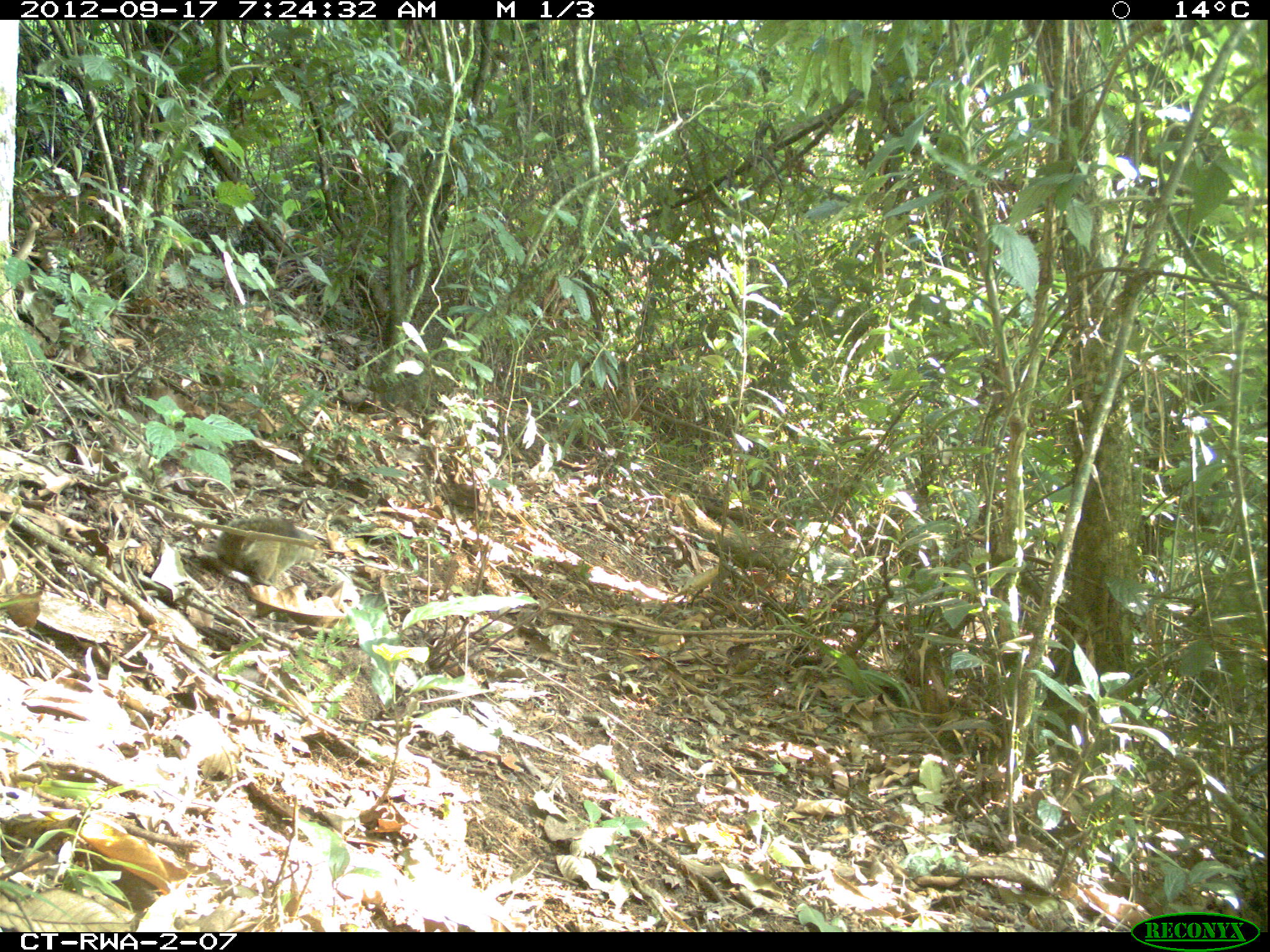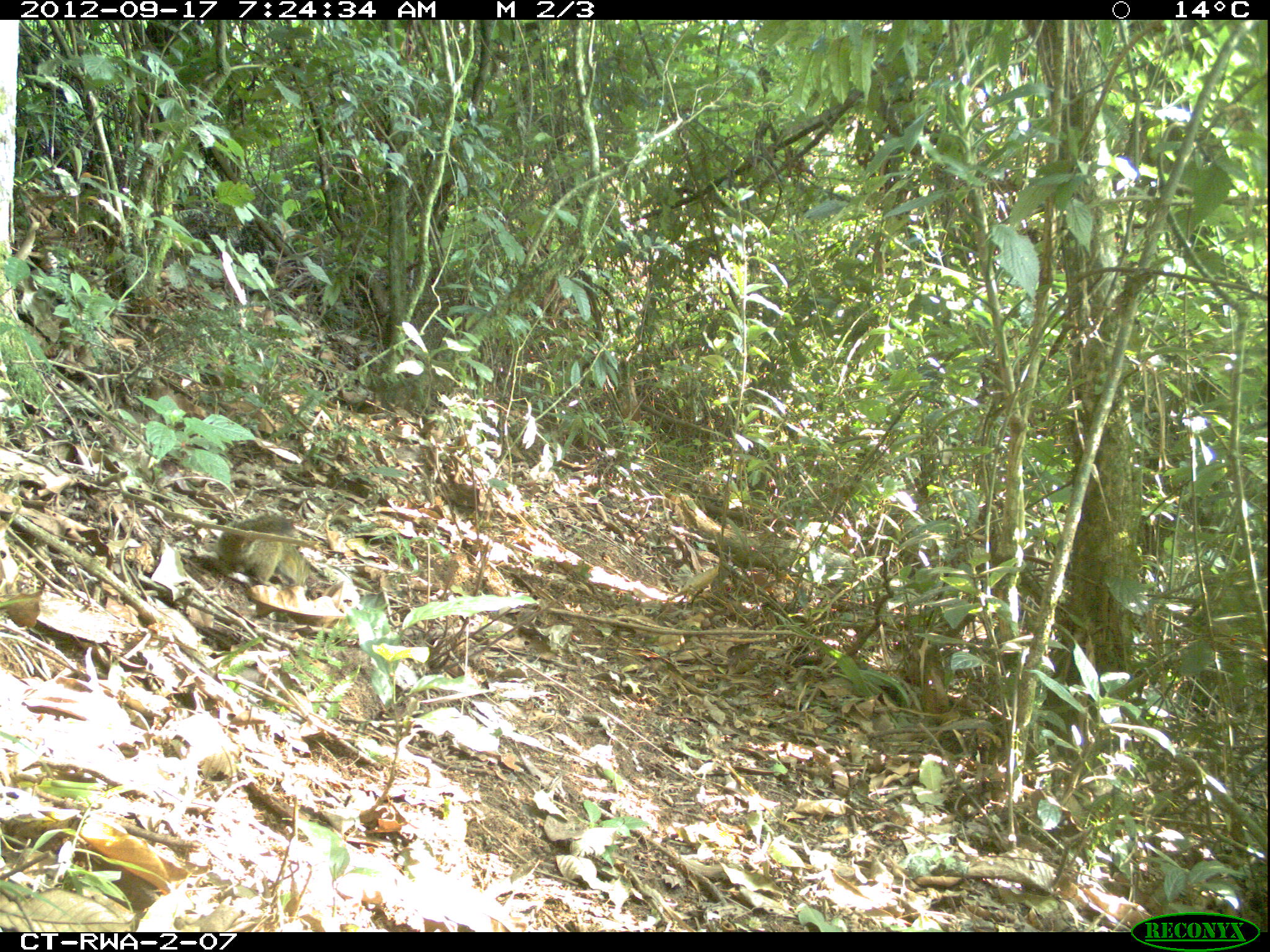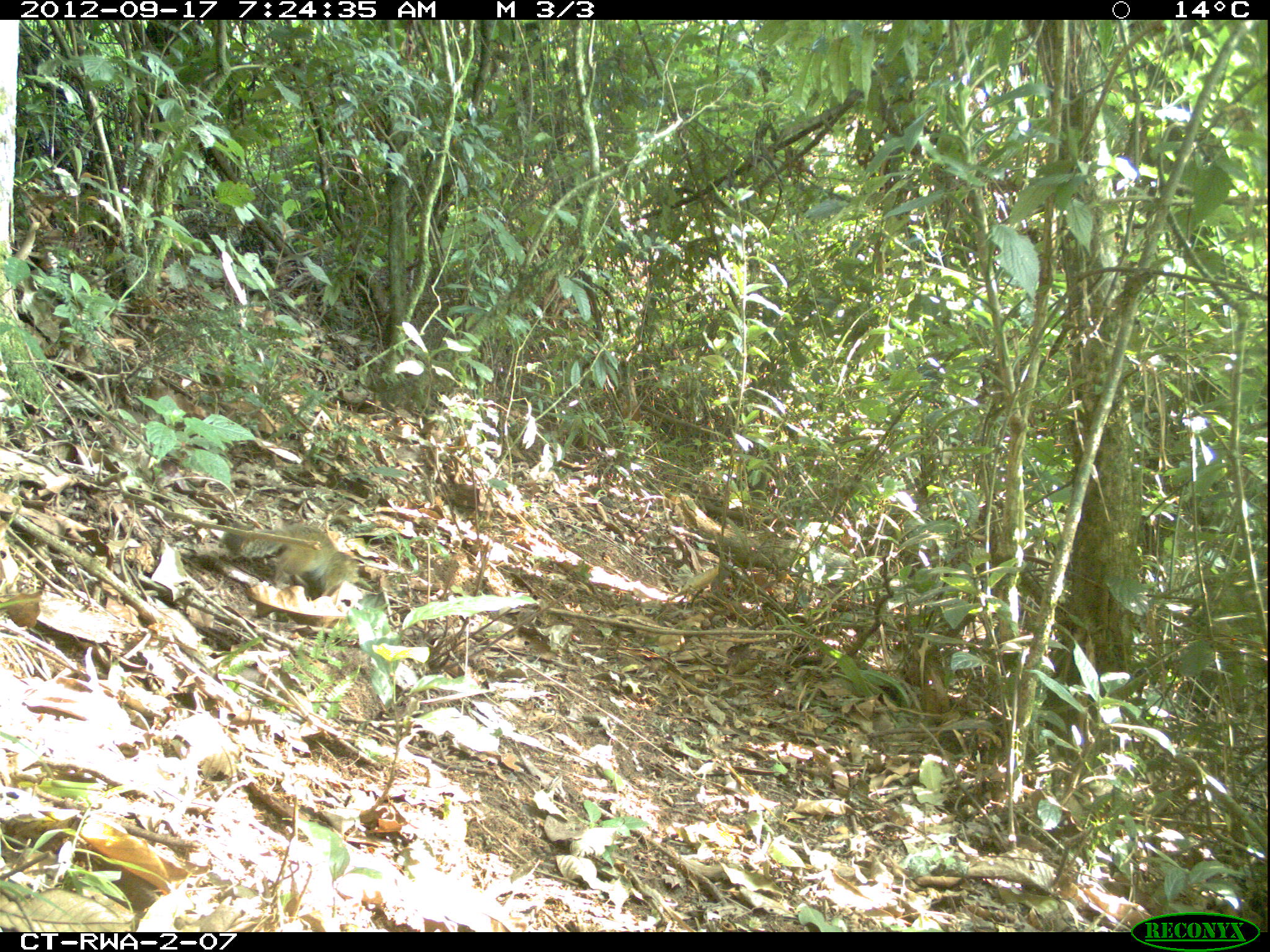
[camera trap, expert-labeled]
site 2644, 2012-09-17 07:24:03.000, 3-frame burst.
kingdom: Animalia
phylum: Chordata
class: Mammalia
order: Rodentia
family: Sciuridae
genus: Funisciurus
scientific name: Funisciurus carruthersi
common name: carruther's mountain squirrel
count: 1